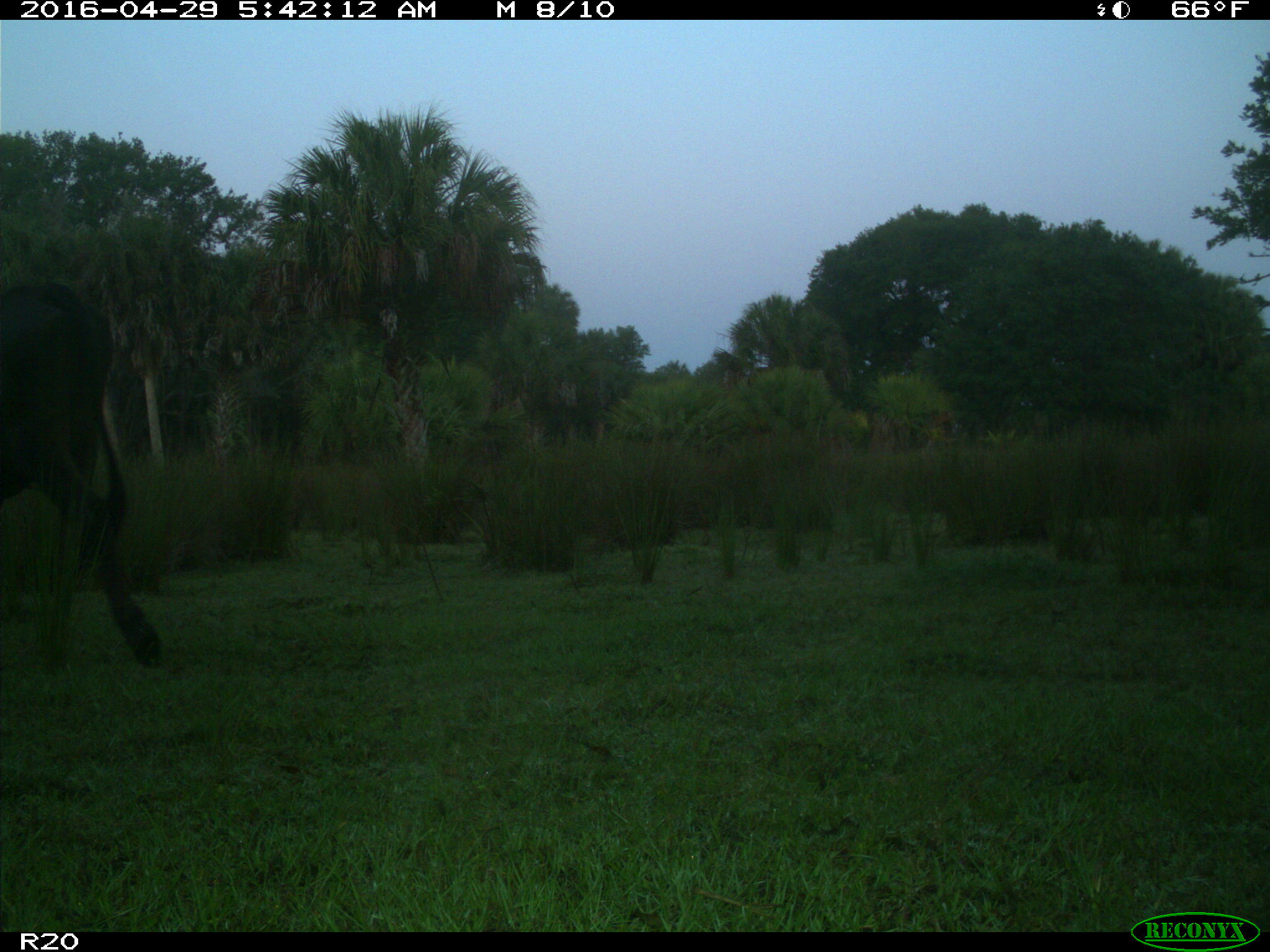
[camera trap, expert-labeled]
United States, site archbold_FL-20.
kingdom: Animalia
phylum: Chordata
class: Mammalia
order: Artiodactyla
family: Bovidae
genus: Bos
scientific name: Bos taurus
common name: domestic cow